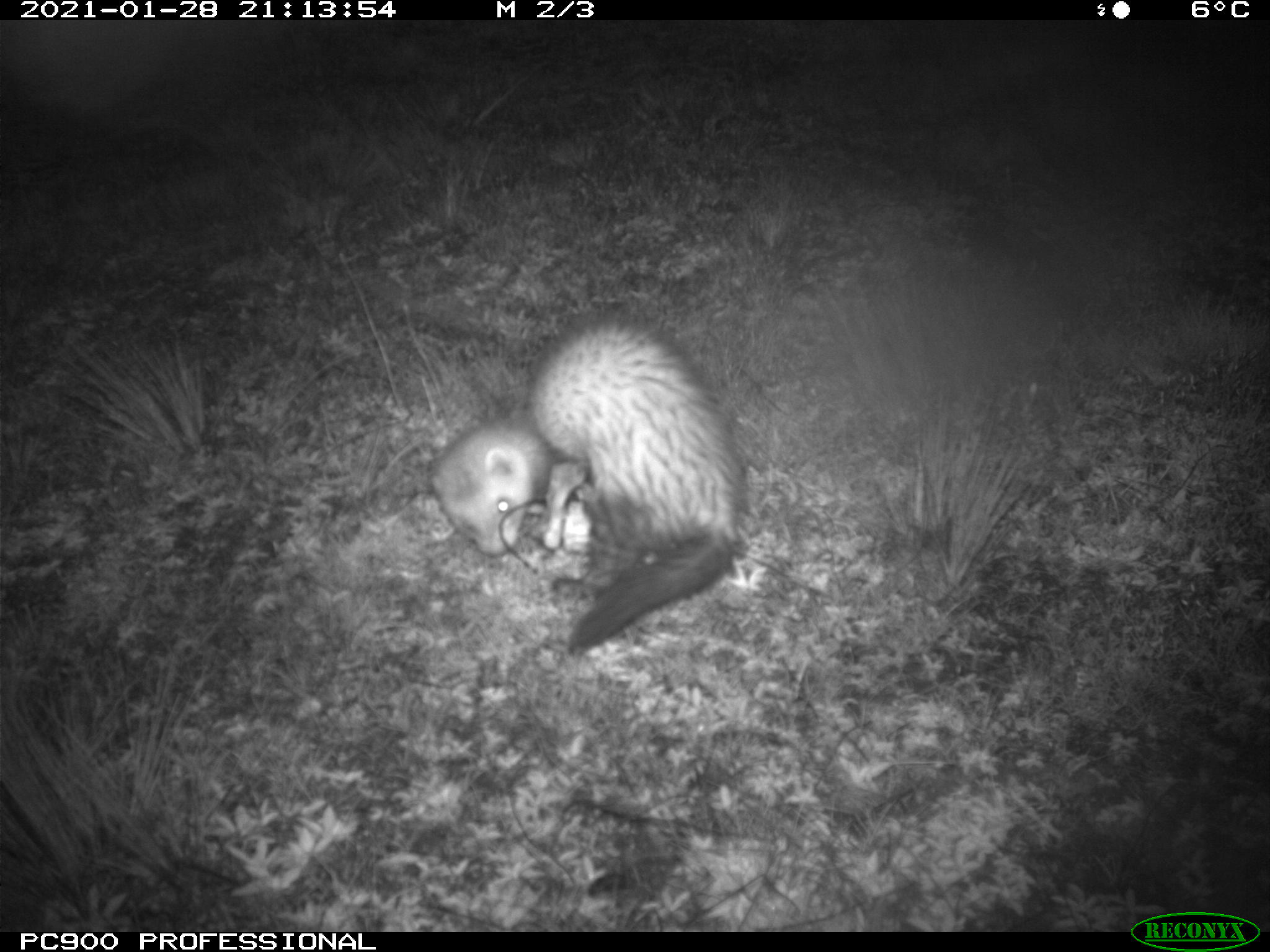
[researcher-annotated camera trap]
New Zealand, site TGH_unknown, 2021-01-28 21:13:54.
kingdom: Animalia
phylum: Chordata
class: Mammalia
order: Carnivora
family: Mustelidae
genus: Mustela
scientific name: Mustela furo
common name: ferret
Ferret (Mustela furo).